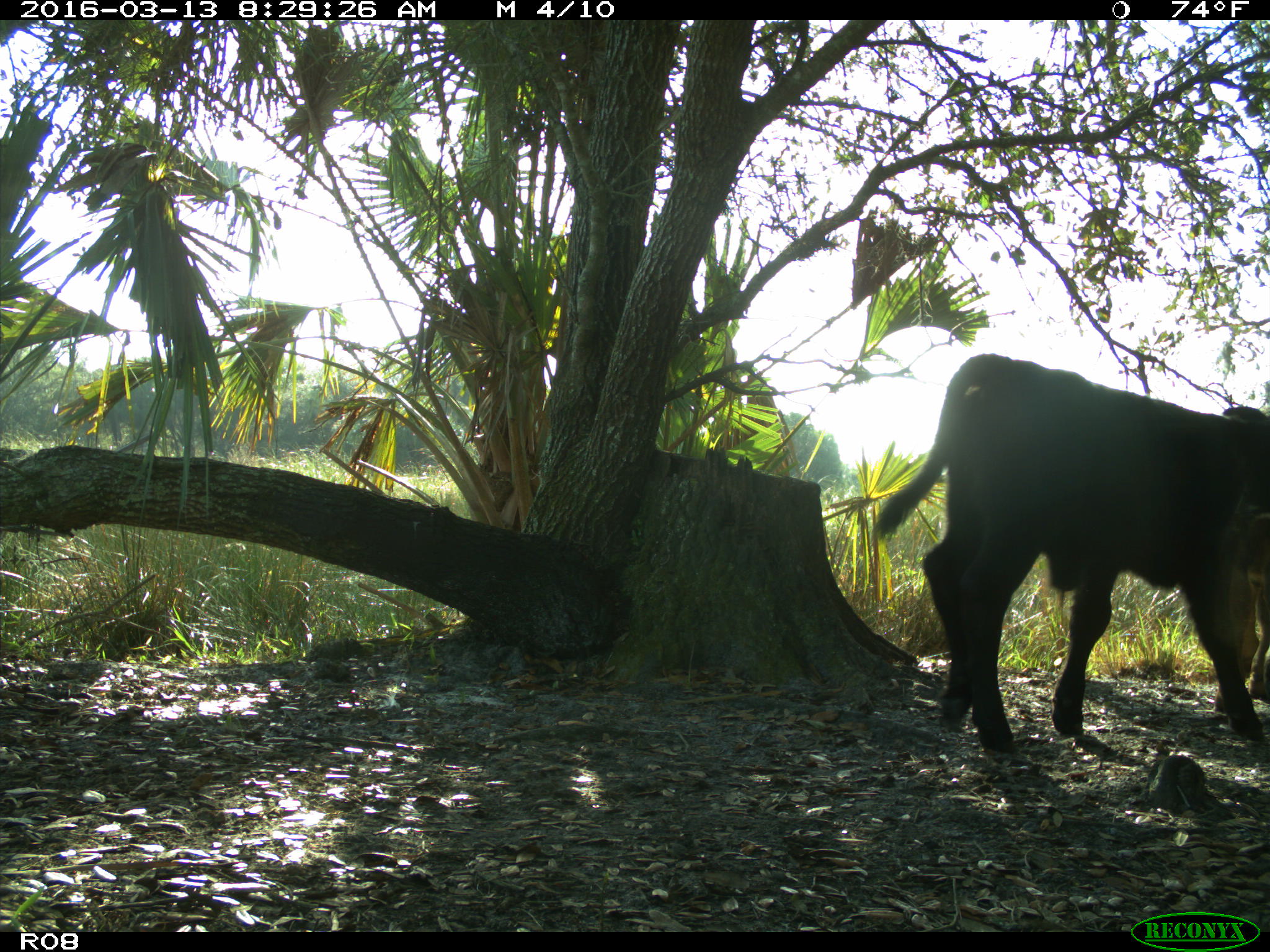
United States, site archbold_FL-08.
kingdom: Animalia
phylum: Chordata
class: Mammalia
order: Artiodactyla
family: Bovidae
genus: Bos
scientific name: Bos taurus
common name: domestic cow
Bos taurus (domestic cow).